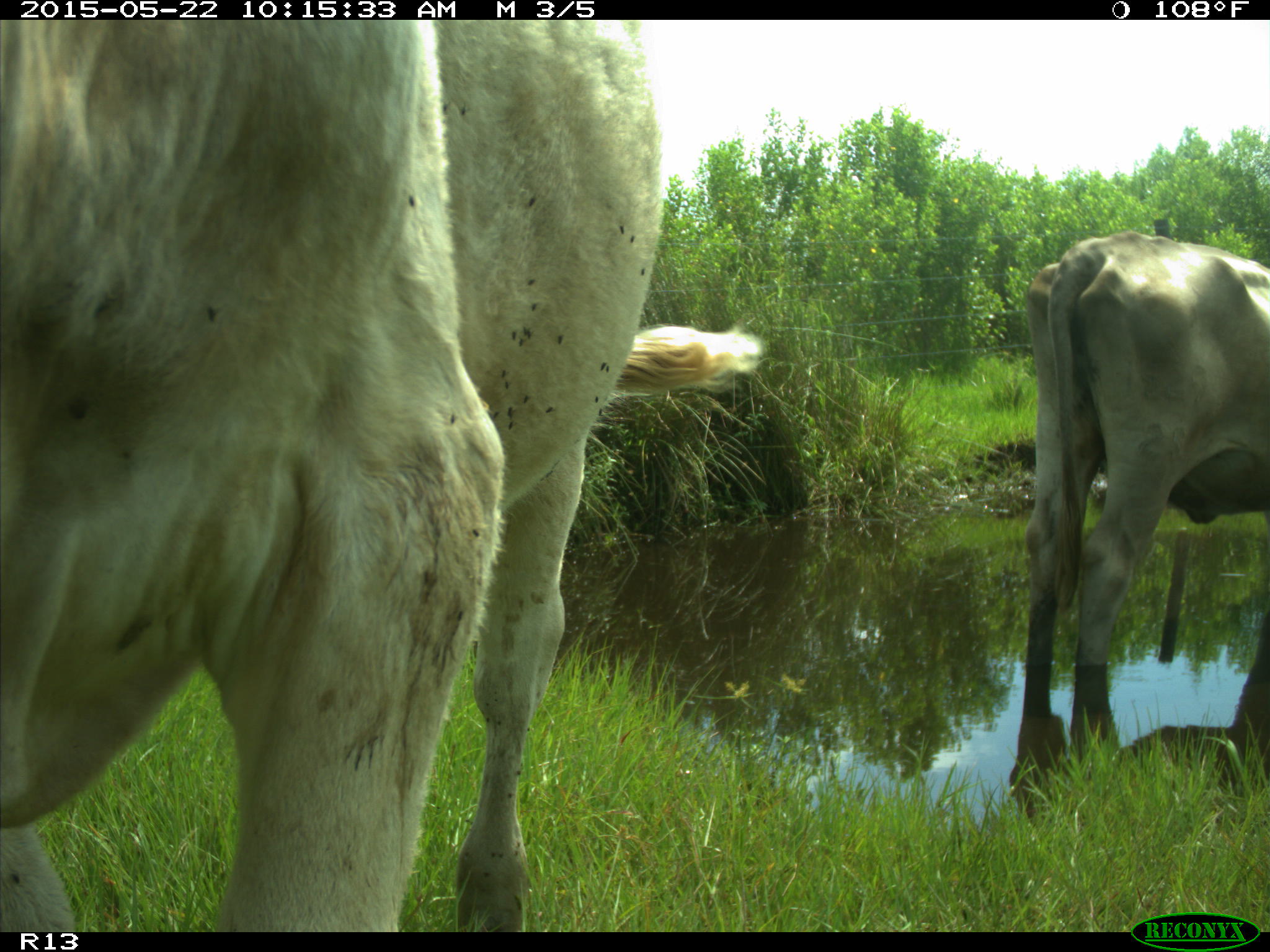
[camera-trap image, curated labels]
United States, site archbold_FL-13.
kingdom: Animalia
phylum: Chordata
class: Mammalia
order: Artiodactyla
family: Bovidae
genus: Bos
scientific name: Bos taurus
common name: domestic cow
Bos taurus (domestic cow).